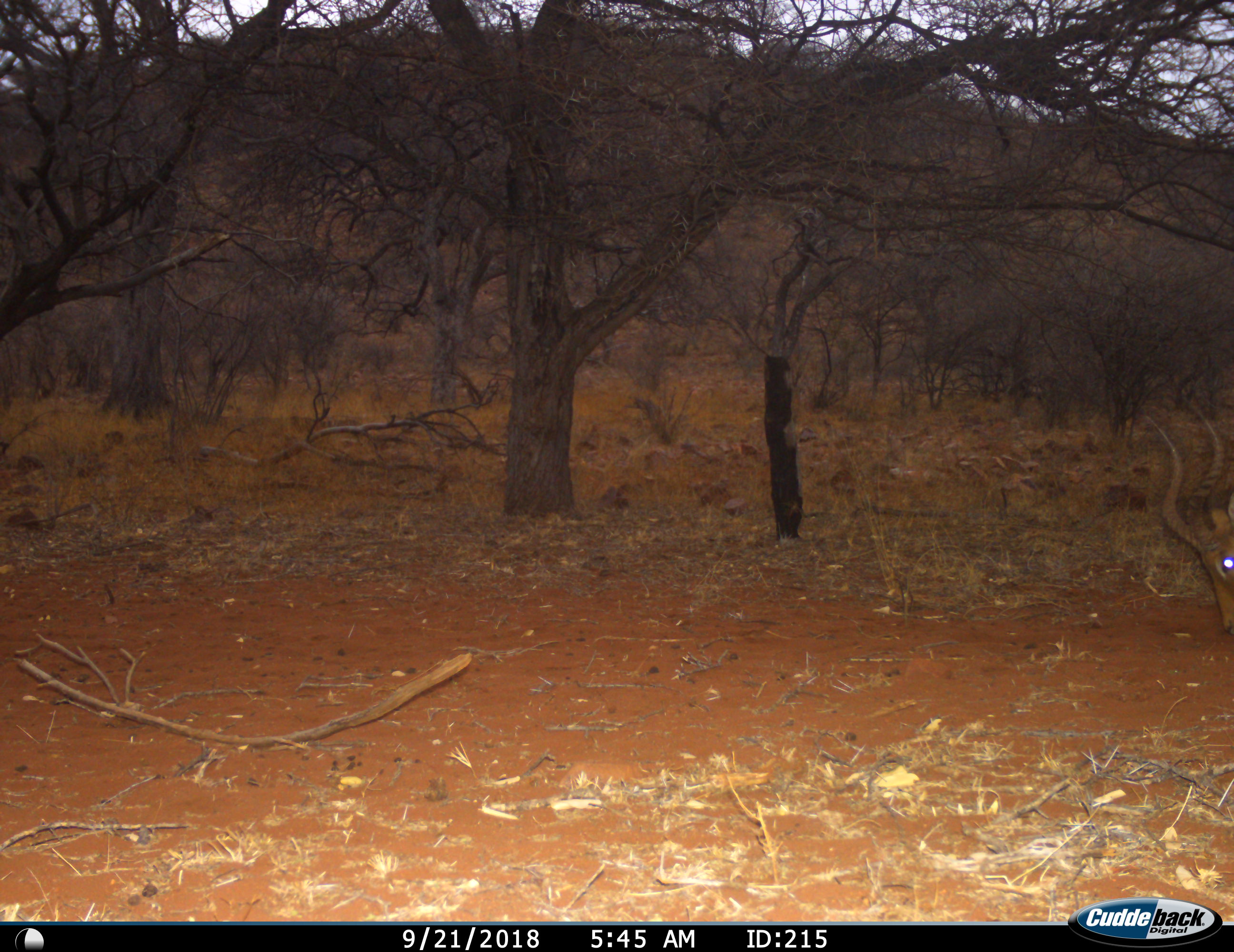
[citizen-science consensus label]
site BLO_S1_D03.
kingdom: Animalia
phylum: Chordata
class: Mammalia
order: Artiodactyla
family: Bovidae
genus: Aepyceros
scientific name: Aepyceros melampus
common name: impala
Impala (Aepyceros melampus), count 1. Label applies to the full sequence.